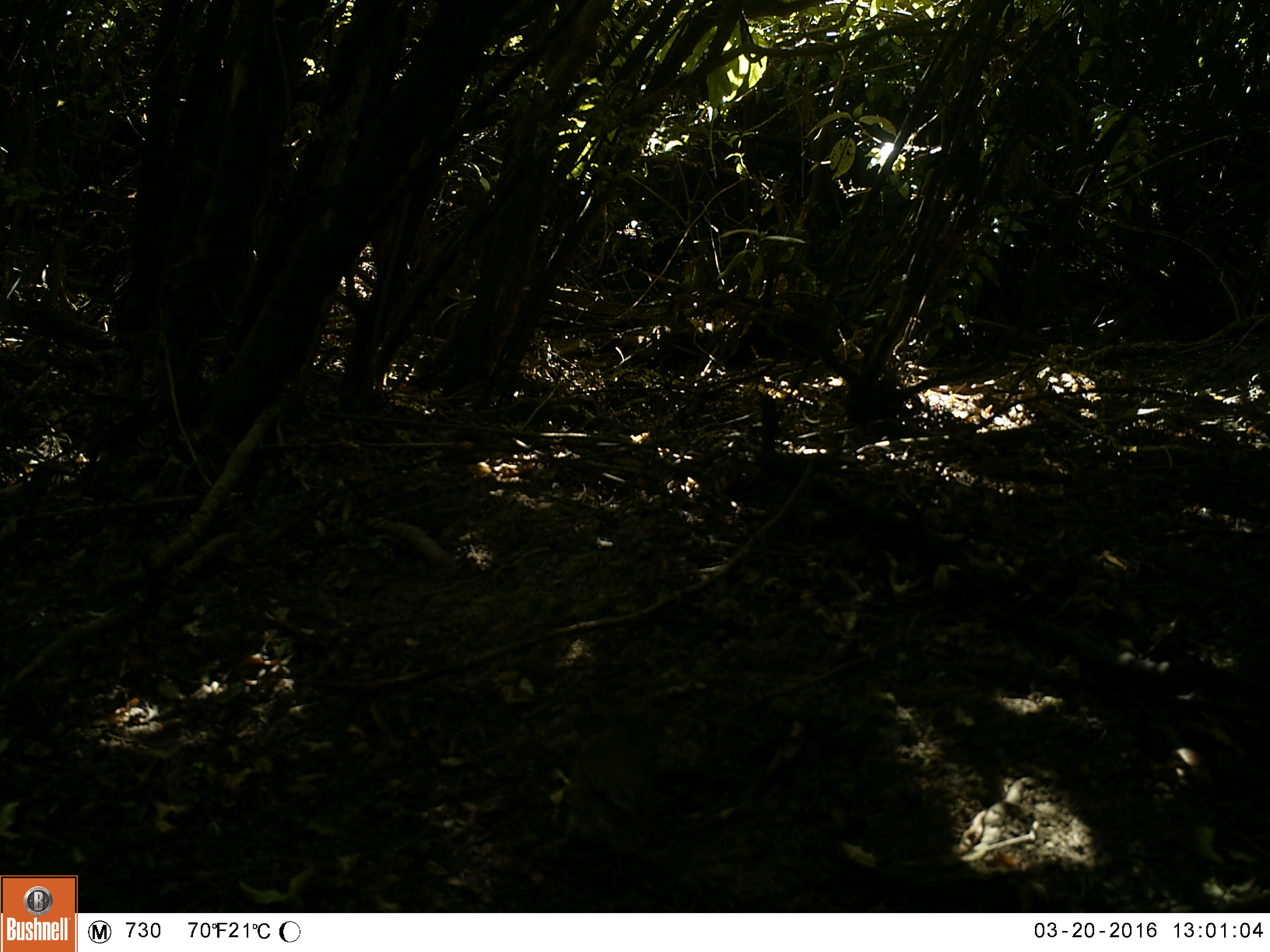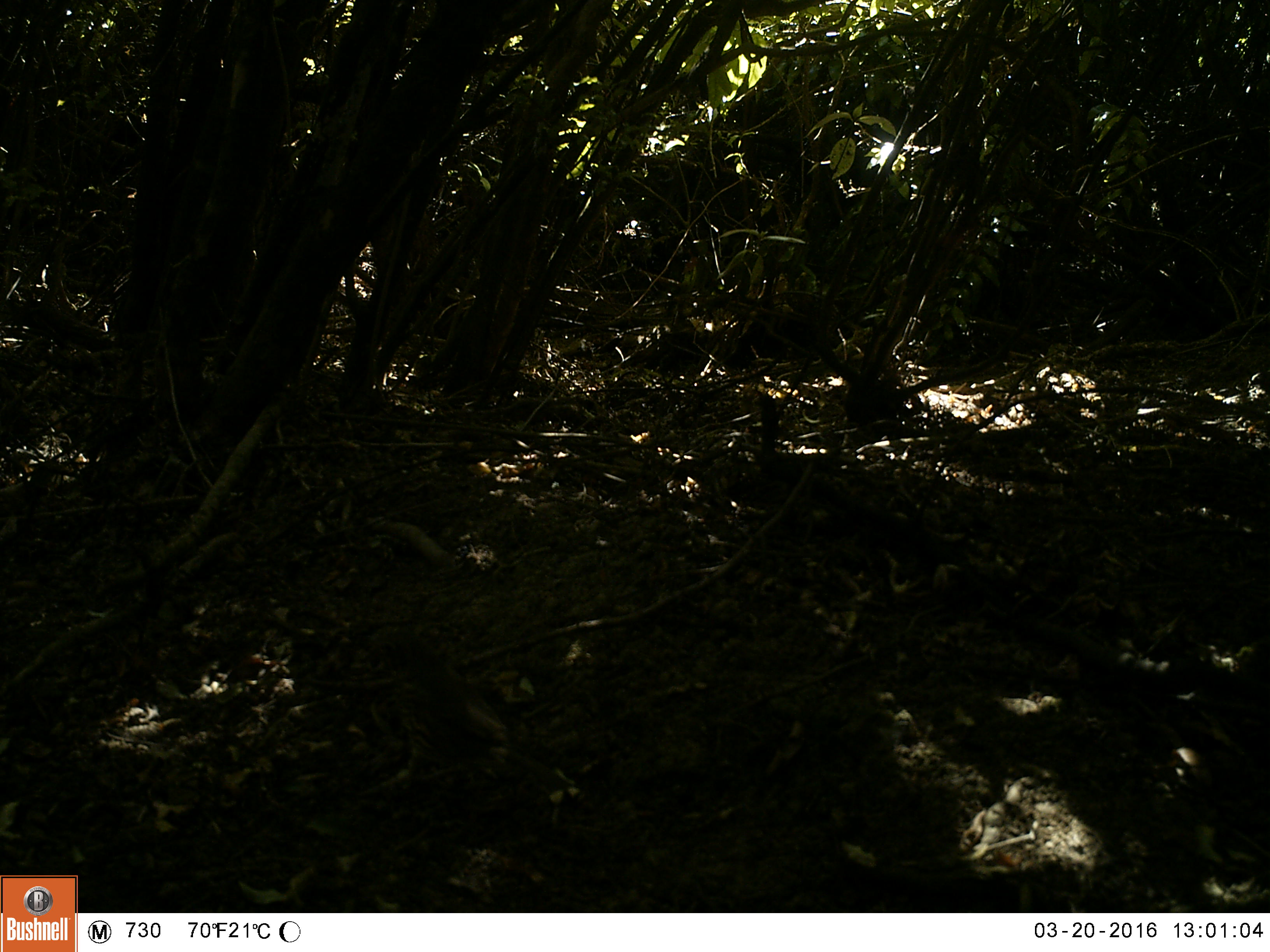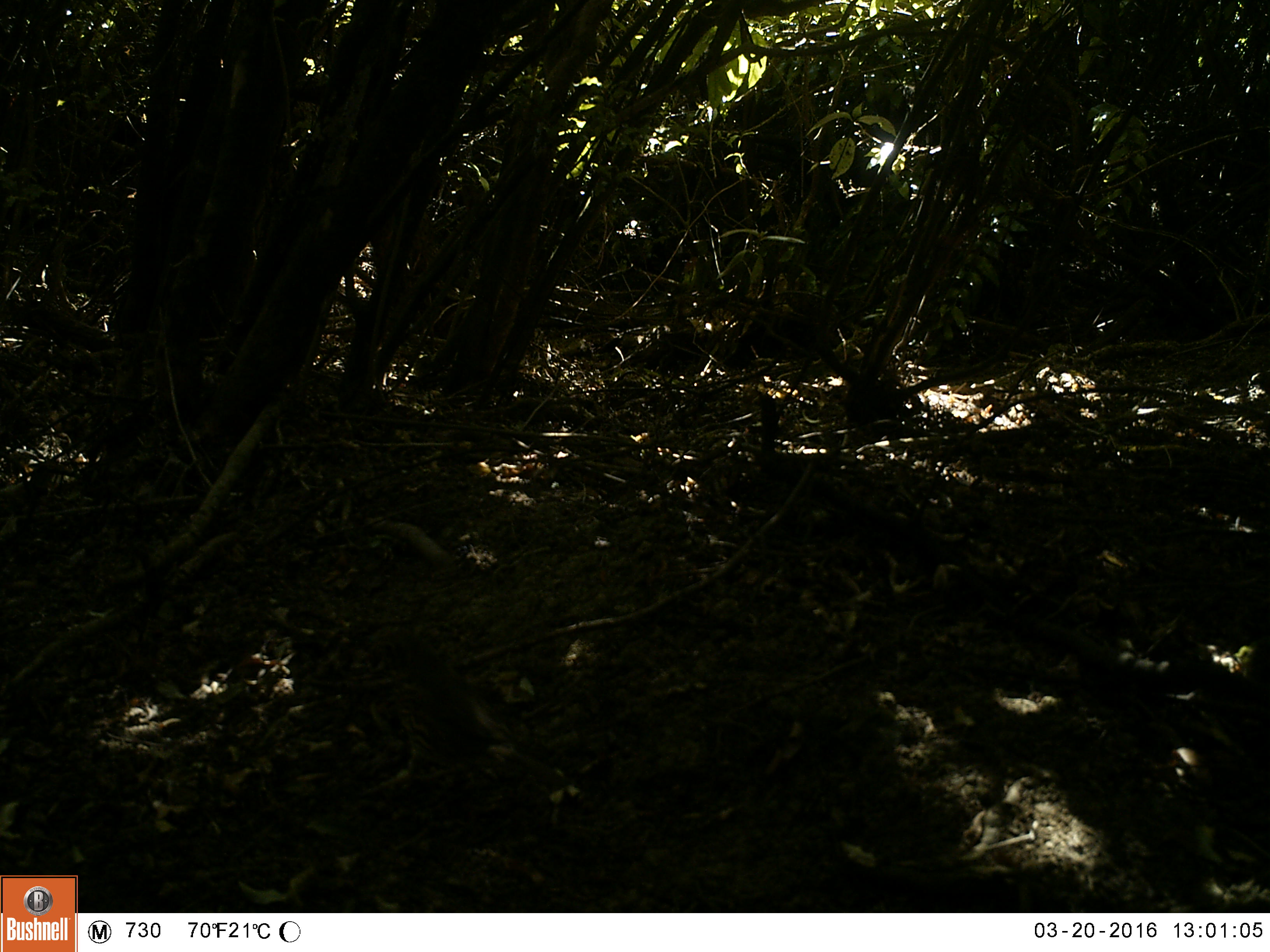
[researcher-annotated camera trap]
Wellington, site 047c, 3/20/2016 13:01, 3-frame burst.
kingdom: Animalia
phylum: Chordata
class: Aves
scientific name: Aves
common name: bird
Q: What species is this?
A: Bird (Aves).